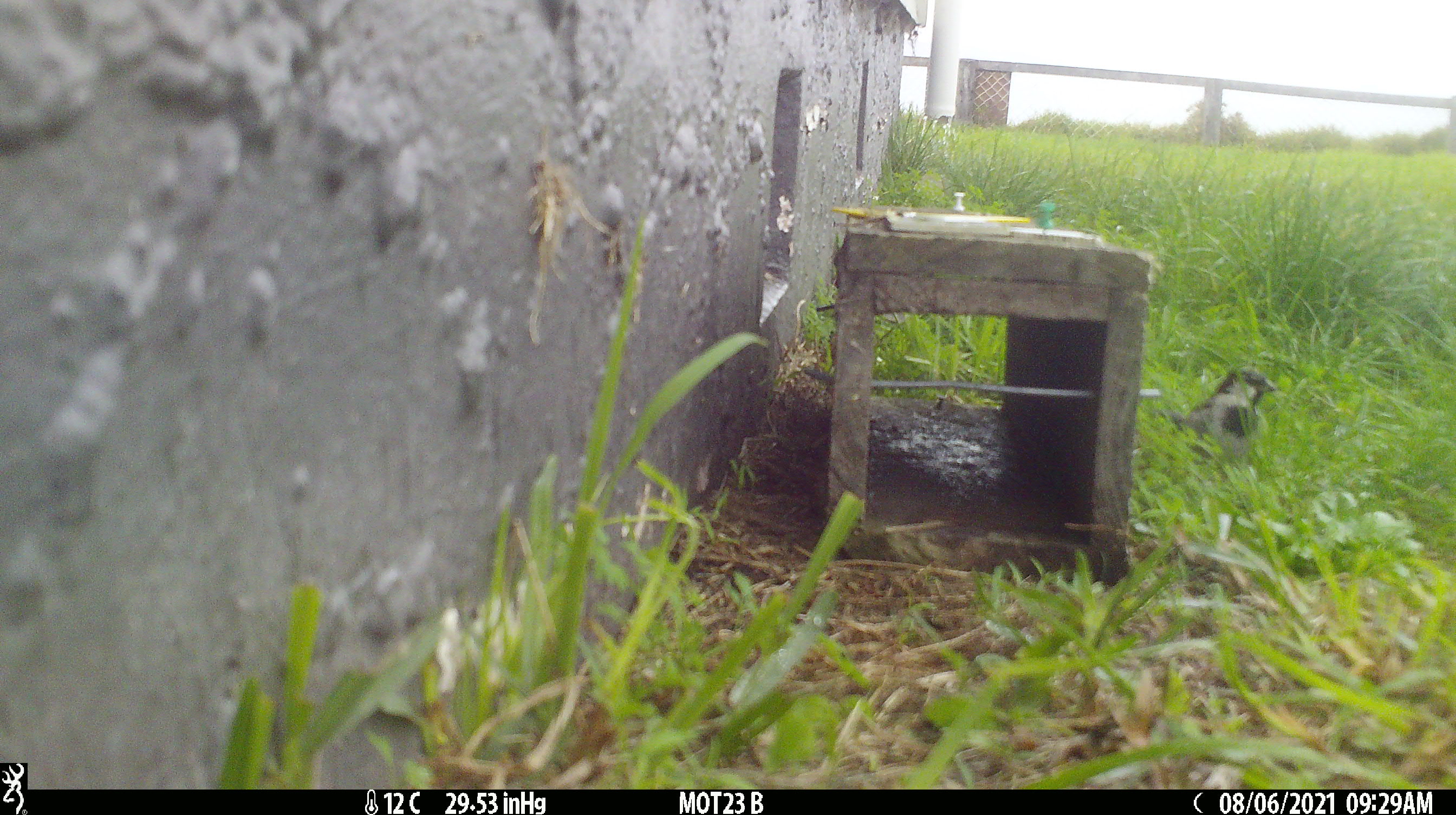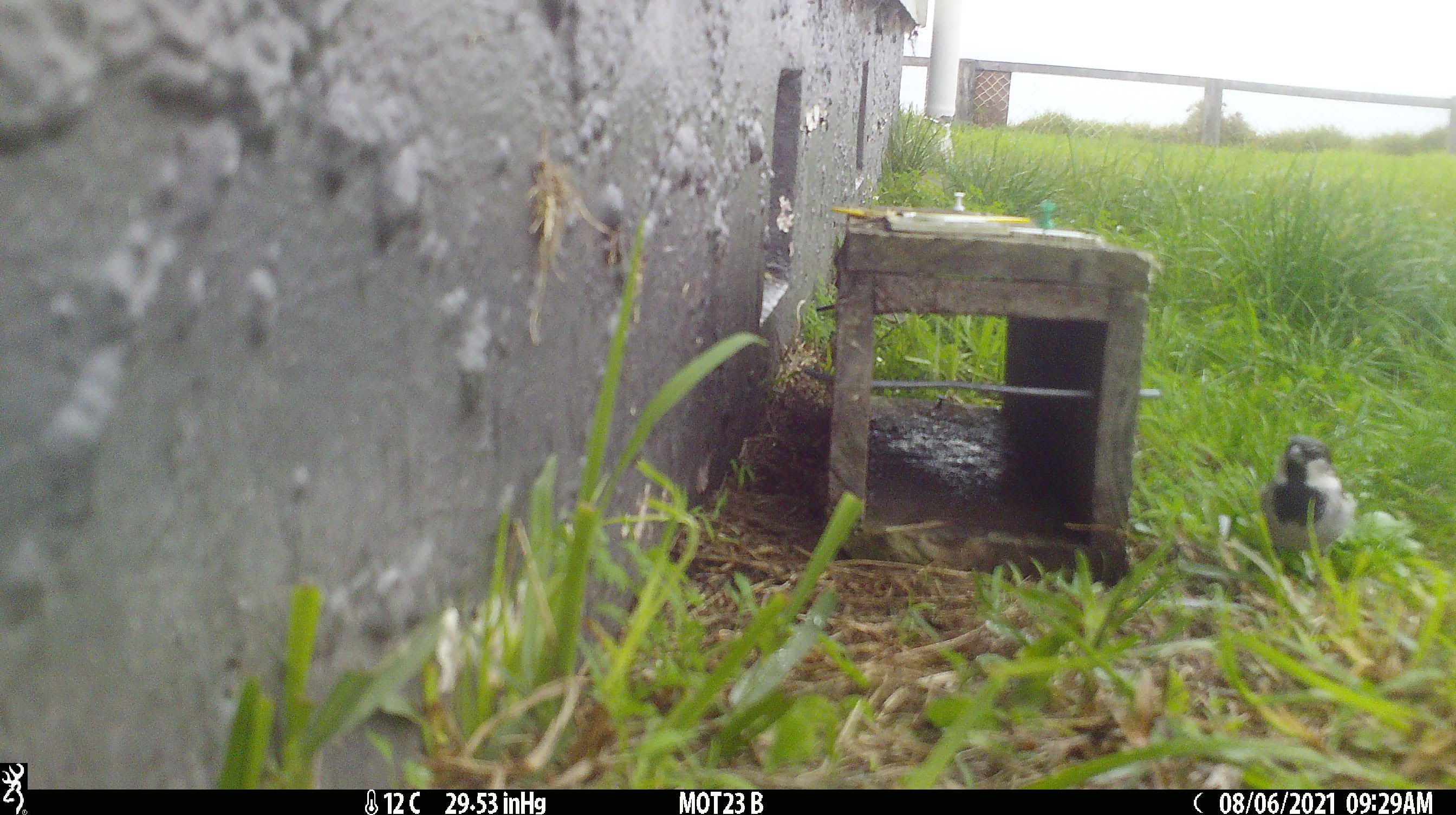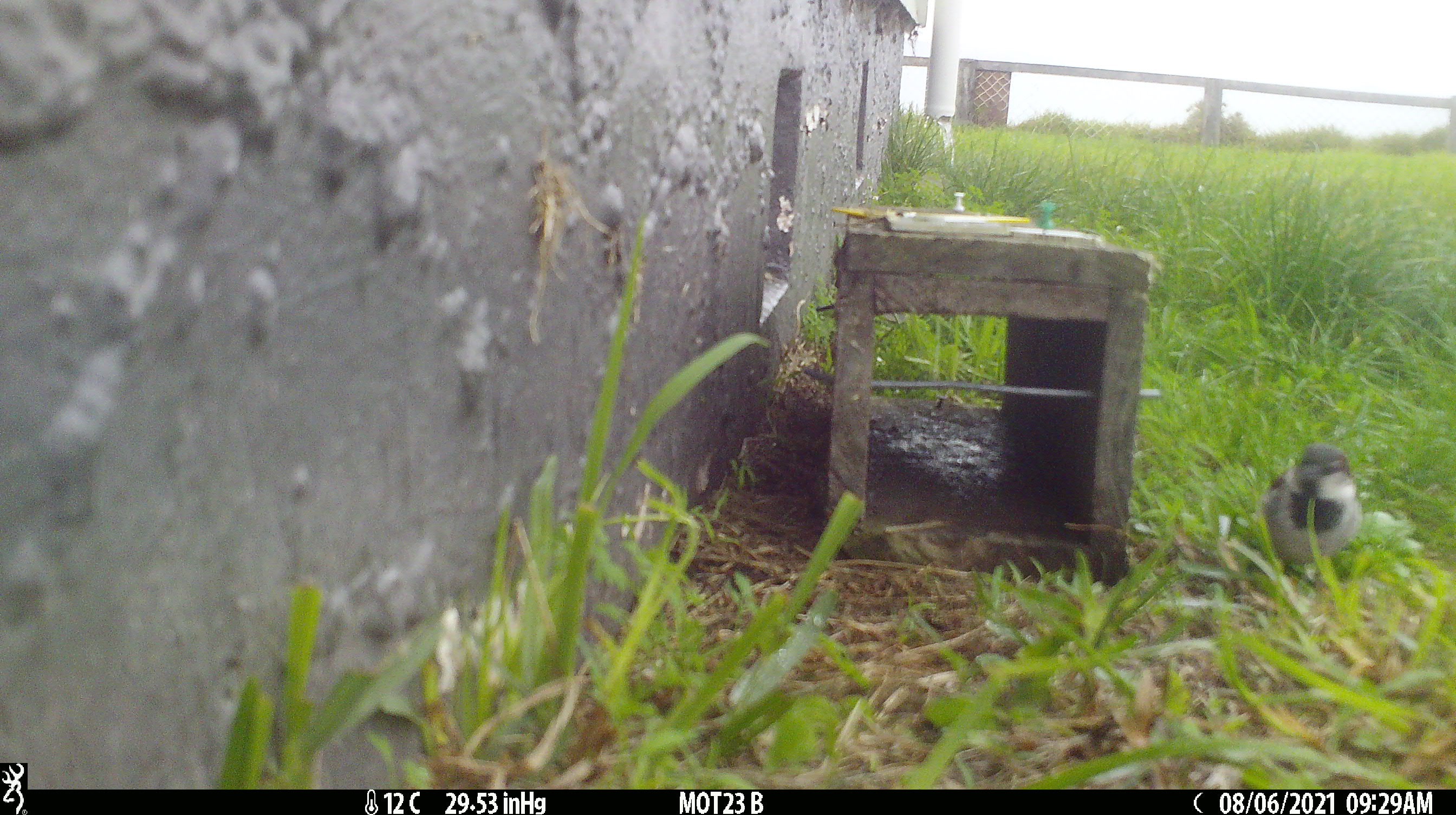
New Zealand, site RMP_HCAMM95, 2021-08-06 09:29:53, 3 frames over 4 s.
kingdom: Animalia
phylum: Chordata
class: Aves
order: Passeriformes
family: Passeridae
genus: Passer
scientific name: Passer domesticus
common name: house sparrow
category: sparrow